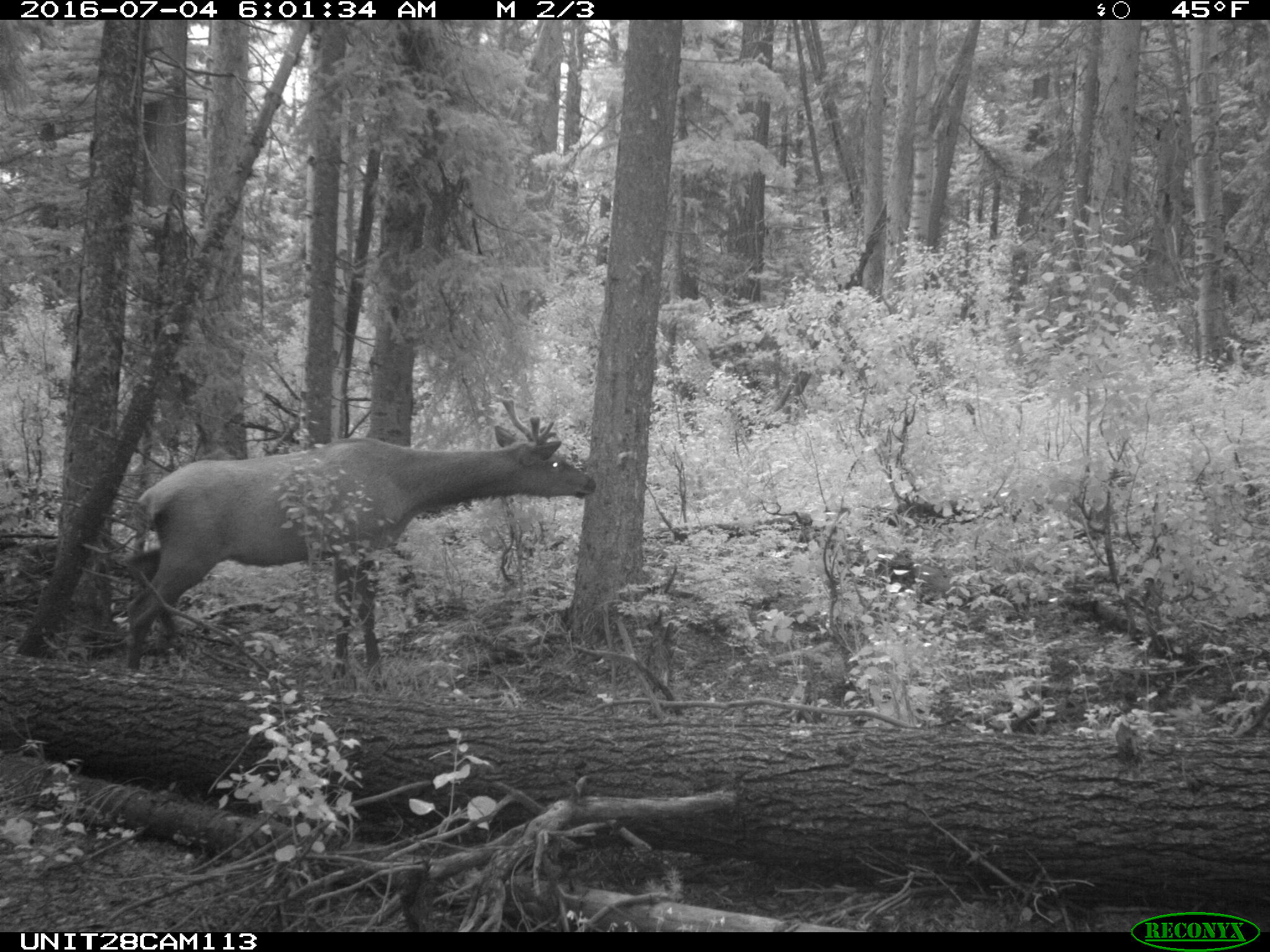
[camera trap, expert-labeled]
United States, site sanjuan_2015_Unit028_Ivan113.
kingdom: Animalia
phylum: Chordata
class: Mammalia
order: Artiodactyla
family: Cervidae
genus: Cervus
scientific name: Cervus elaphus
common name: red deer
Cervus elaphus (red deer).